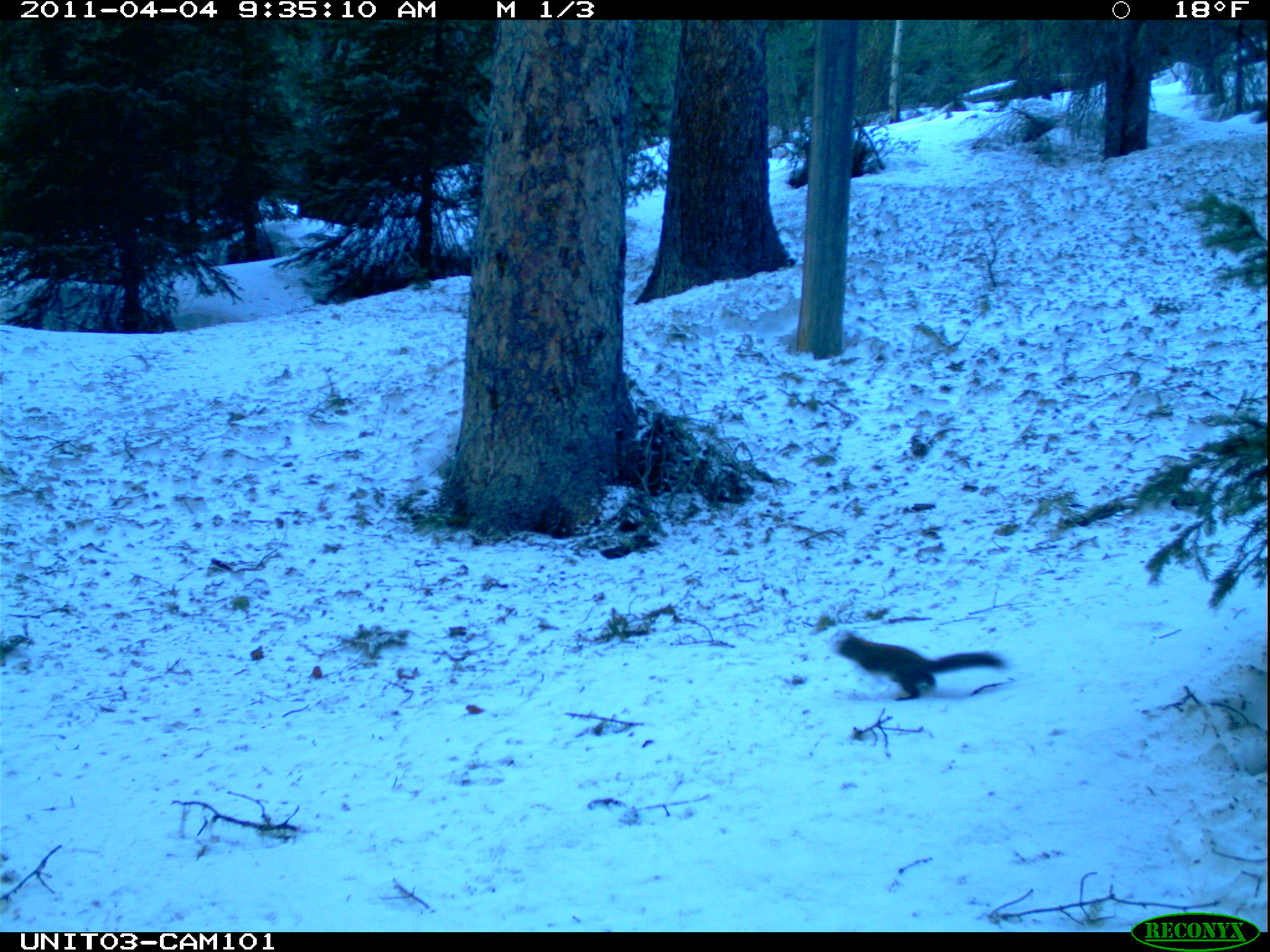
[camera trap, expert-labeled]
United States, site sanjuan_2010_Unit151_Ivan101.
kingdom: Animalia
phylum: Chordata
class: Mammalia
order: Rodentia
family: Sciuridae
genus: Tamiasciurus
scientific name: Tamiasciurus hudsonicus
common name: american red squirrel